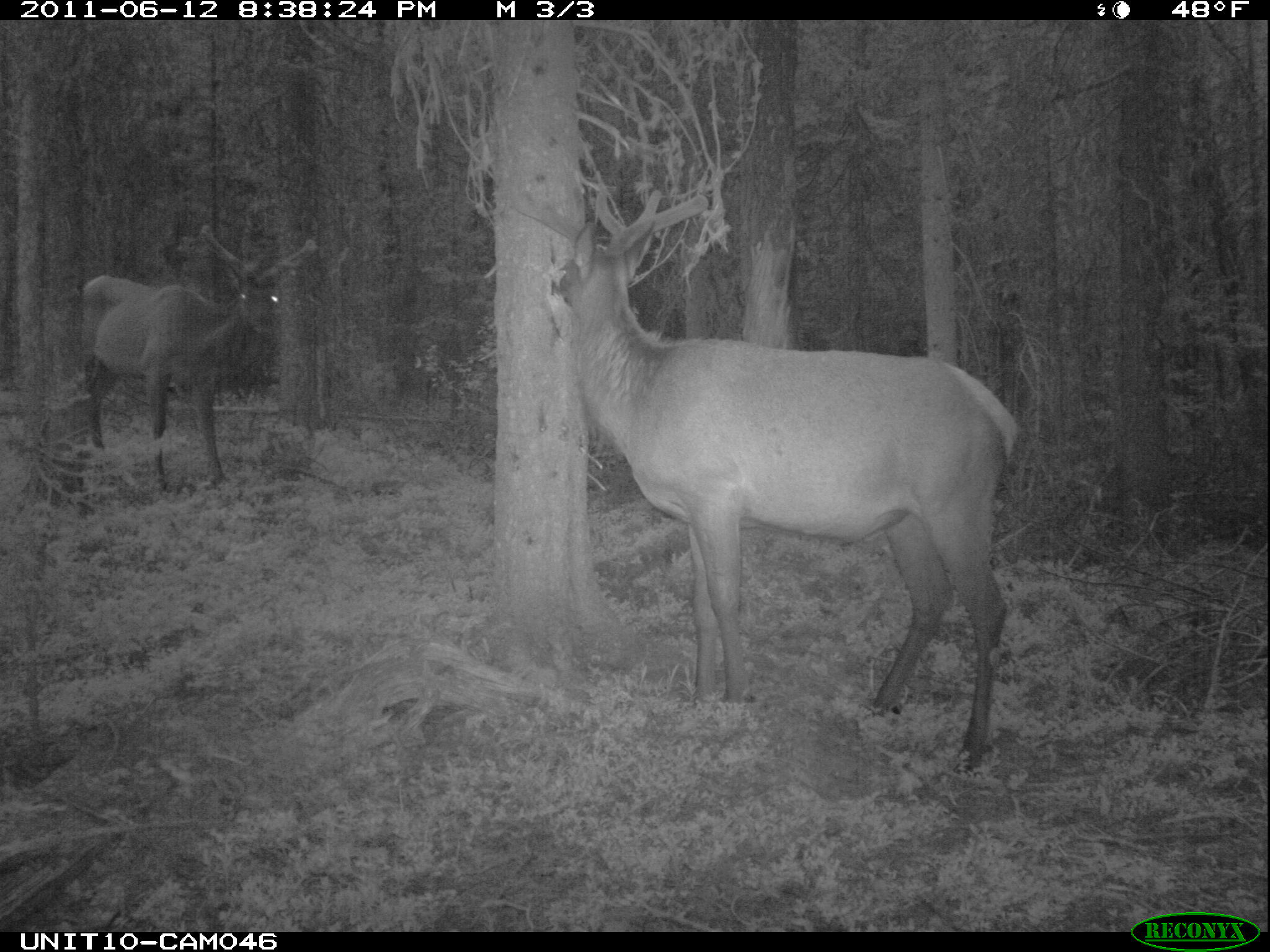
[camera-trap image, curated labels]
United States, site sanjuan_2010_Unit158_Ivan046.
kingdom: Animalia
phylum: Chordata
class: Mammalia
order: Artiodactyla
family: Cervidae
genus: Cervus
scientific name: Cervus elaphus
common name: red deer